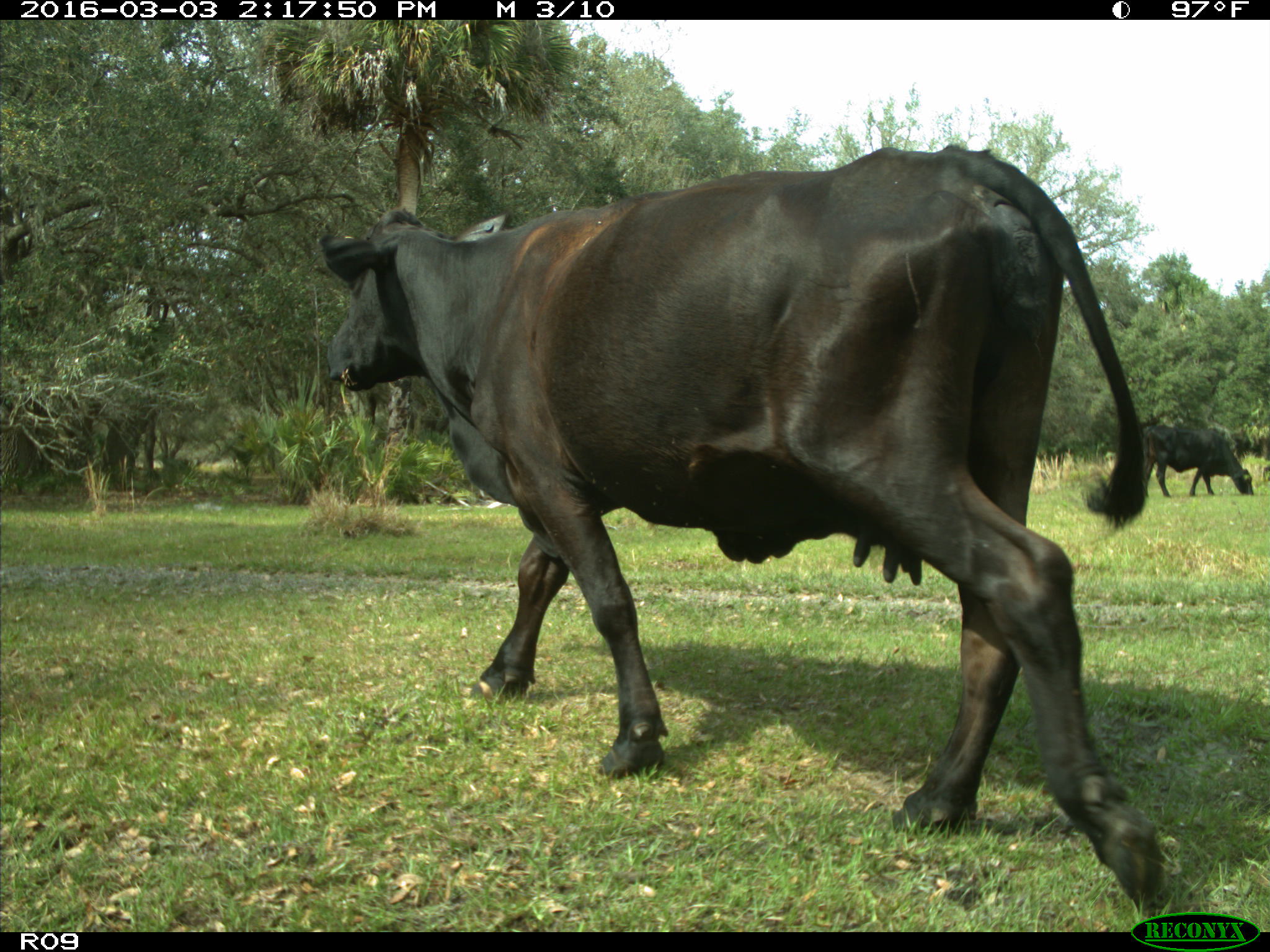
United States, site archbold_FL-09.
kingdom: Animalia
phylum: Chordata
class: Mammalia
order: Artiodactyla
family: Bovidae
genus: Bos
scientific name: Bos taurus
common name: domestic cow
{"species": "Bos taurus (domestic cow)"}